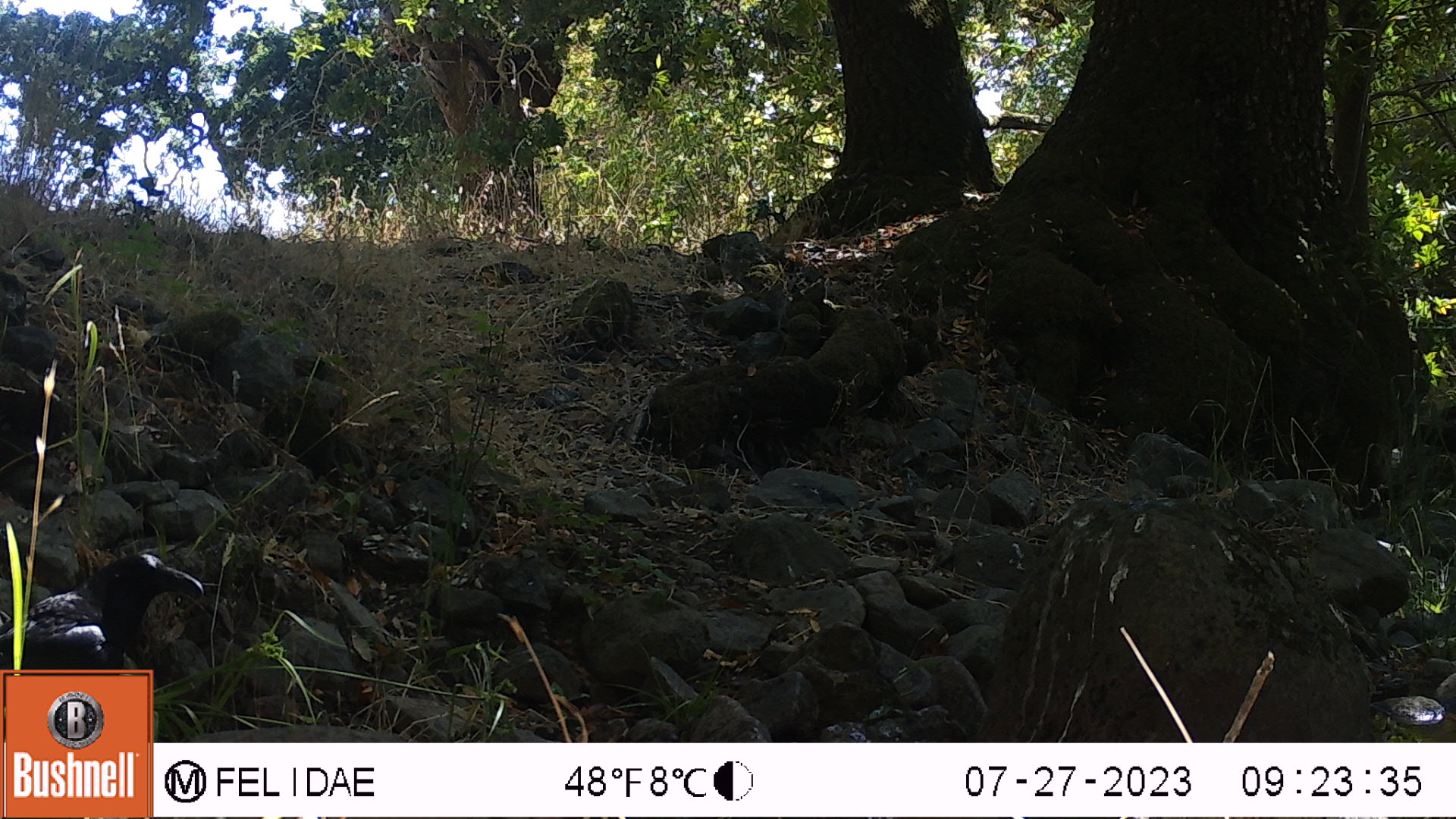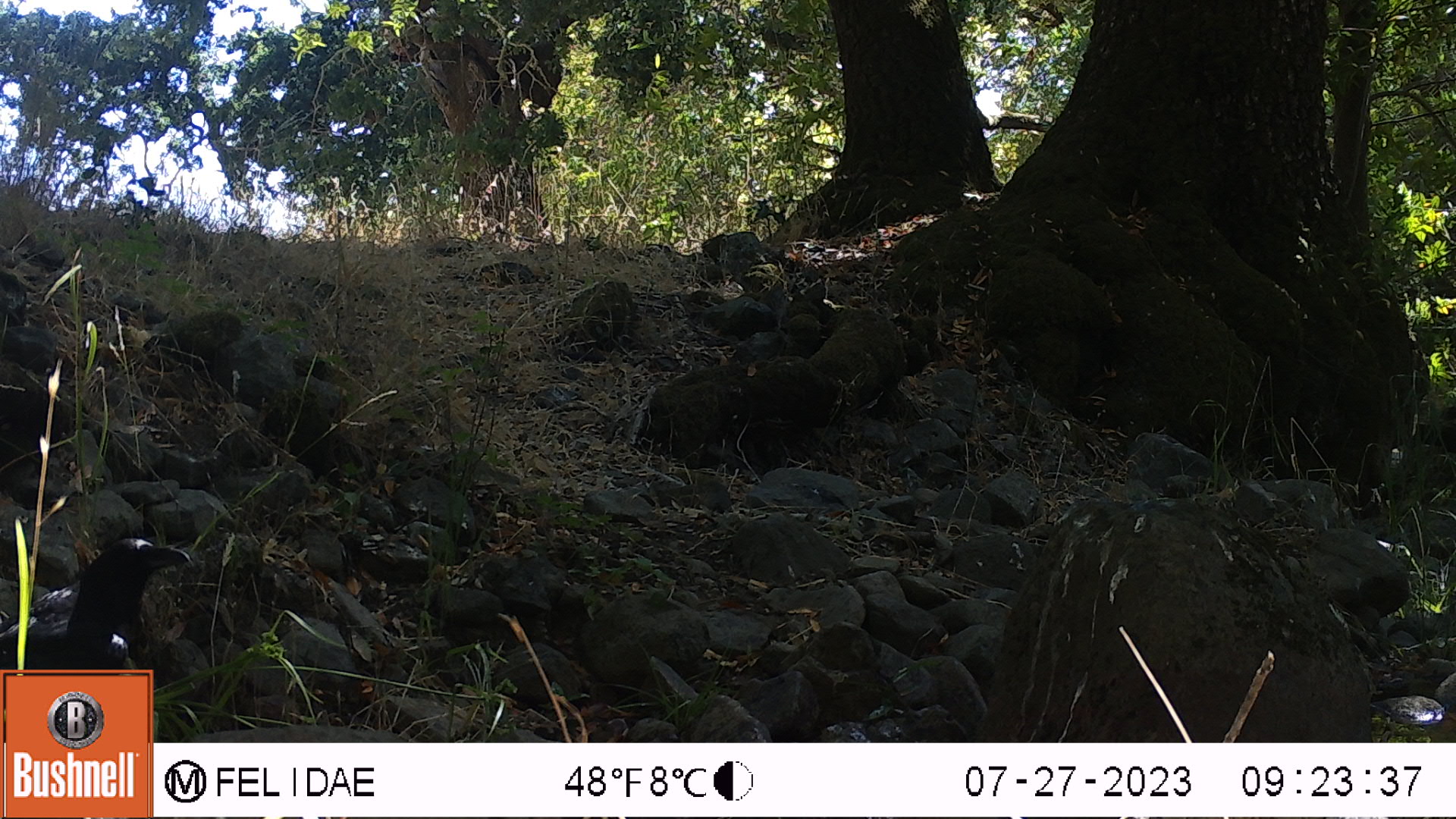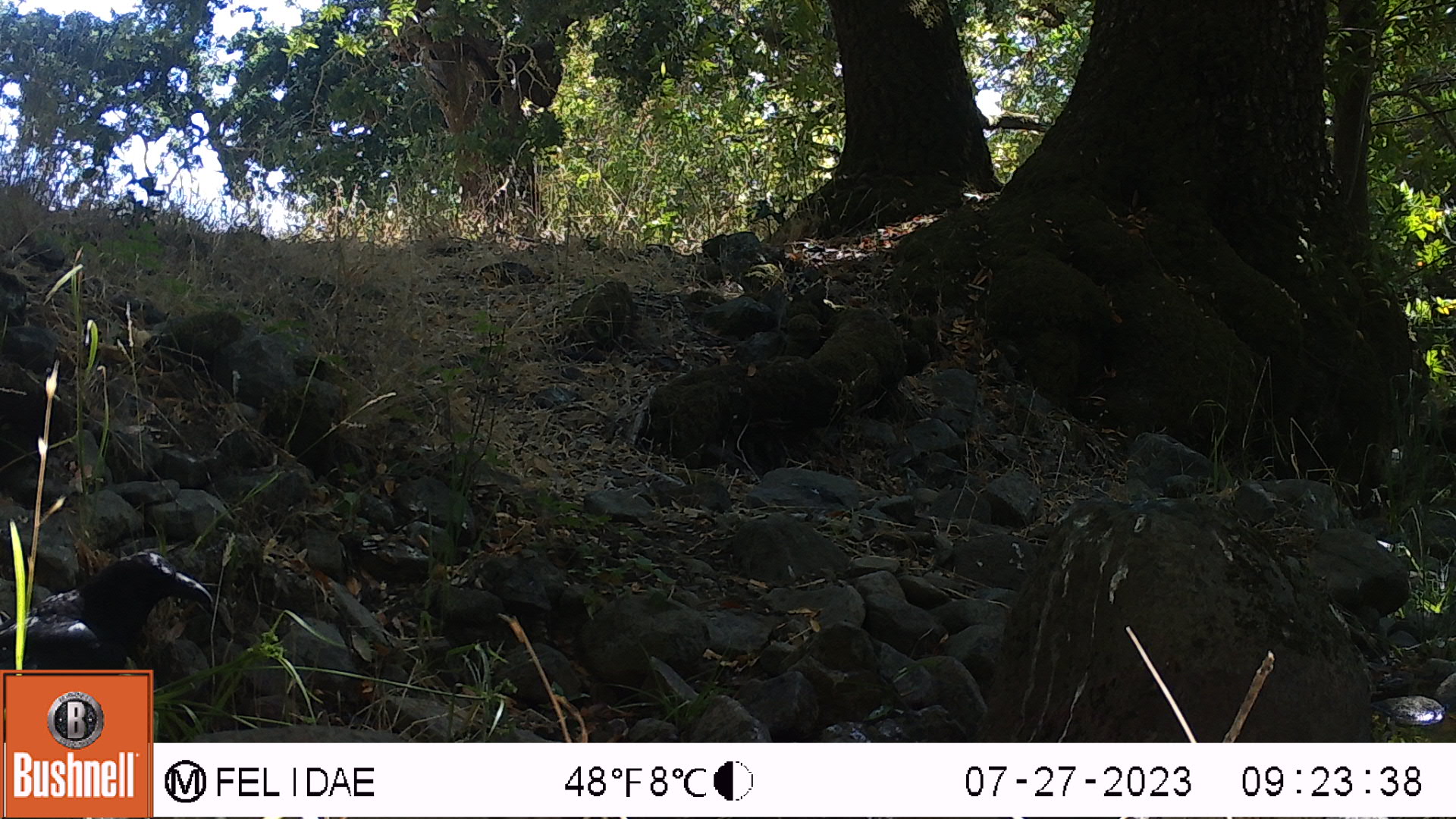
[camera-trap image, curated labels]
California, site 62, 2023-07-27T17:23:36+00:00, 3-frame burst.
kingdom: Animalia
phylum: Chordata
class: Aves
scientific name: Aves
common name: bird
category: unknown bird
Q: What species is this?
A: Unknown bird (bird) (Aves).